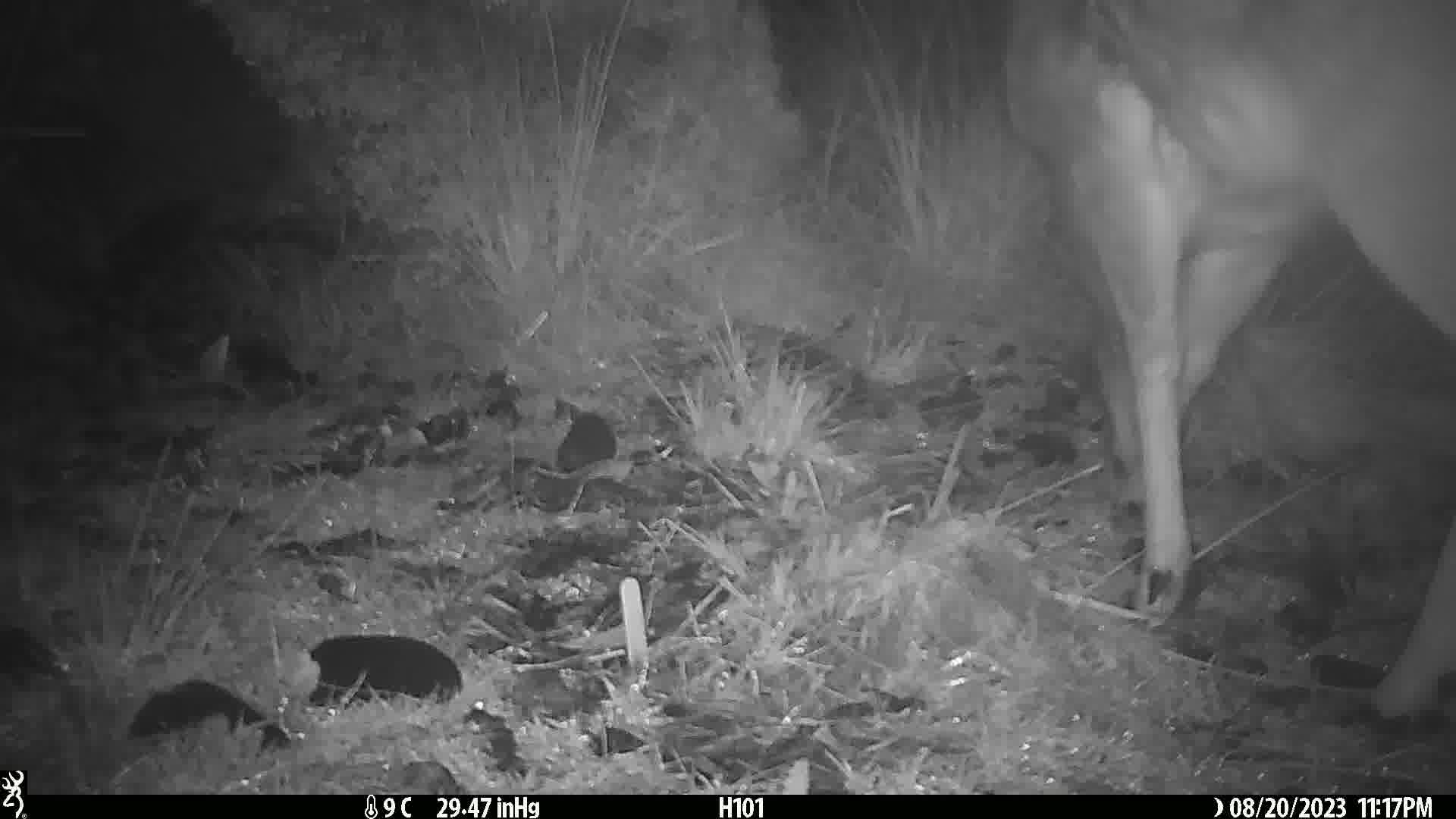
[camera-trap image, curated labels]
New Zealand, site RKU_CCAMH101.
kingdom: Animalia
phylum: Chordata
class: Mammalia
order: Artiodactyla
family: Cervidae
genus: Odocoileus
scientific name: Odocoileus virginianus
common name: white-tailed deer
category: white tailed deer